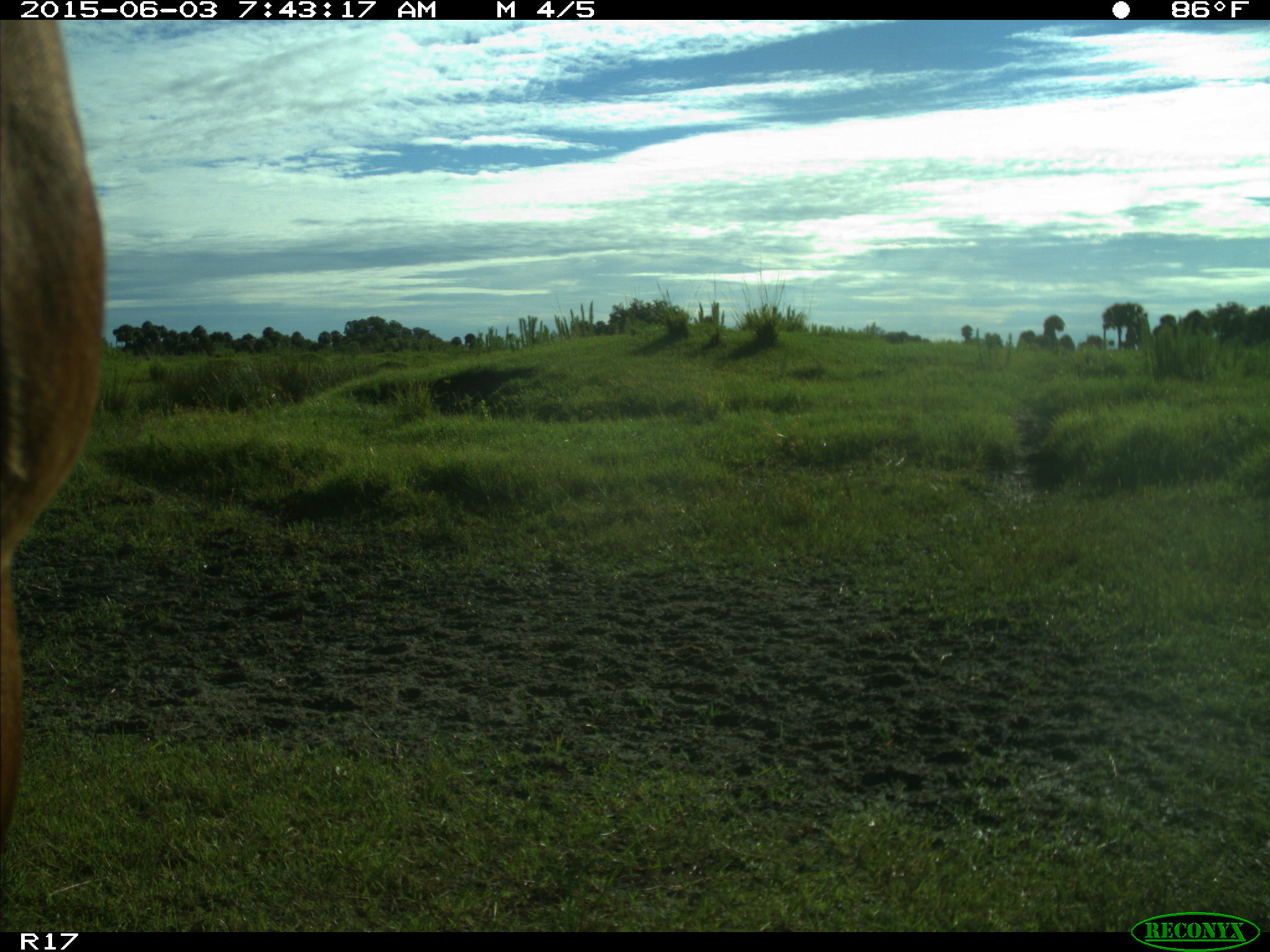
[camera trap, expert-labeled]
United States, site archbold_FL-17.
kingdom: Animalia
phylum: Chordata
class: Mammalia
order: Artiodactyla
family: Bovidae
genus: Bos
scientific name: Bos taurus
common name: domestic cow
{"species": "Bos taurus (domestic cow)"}